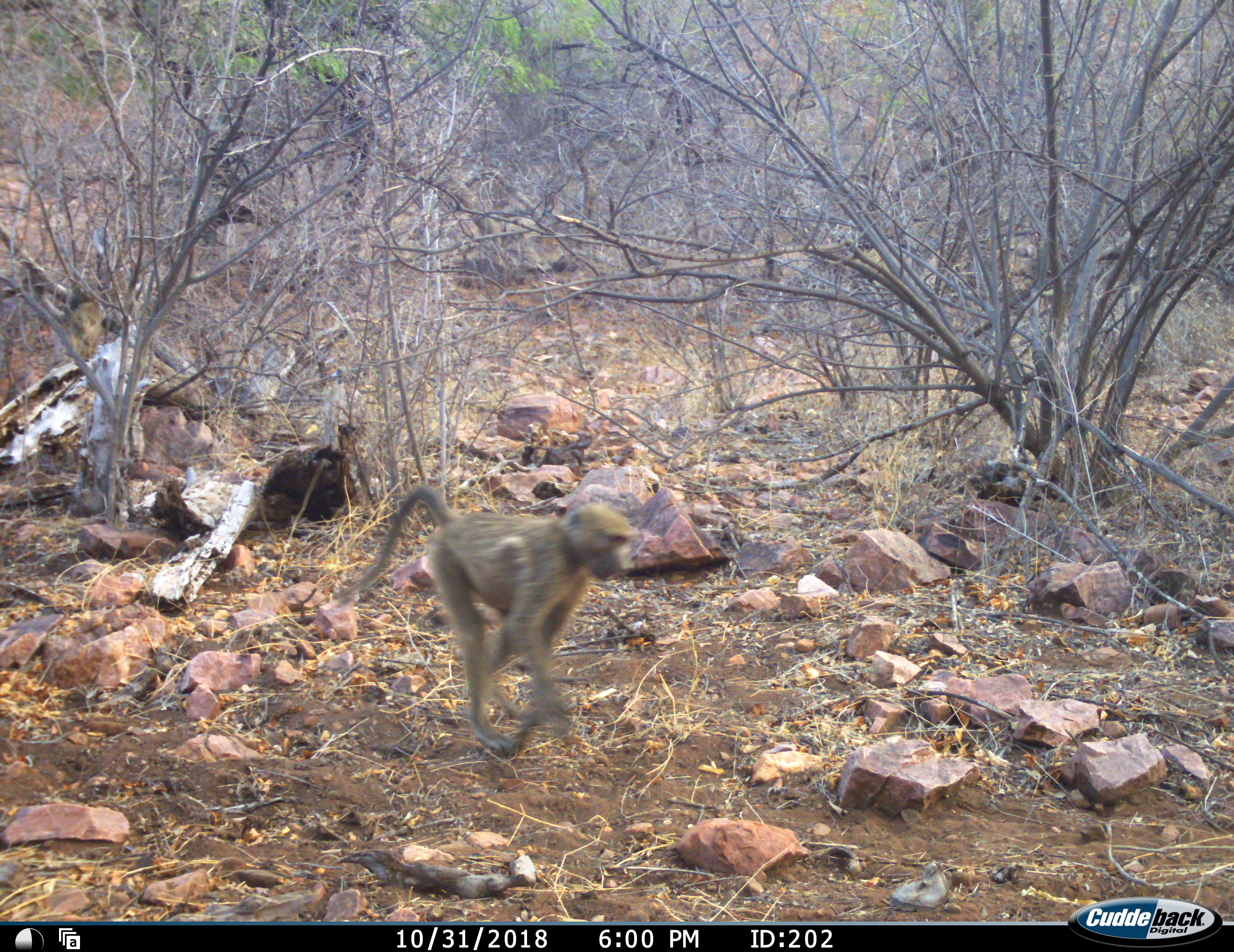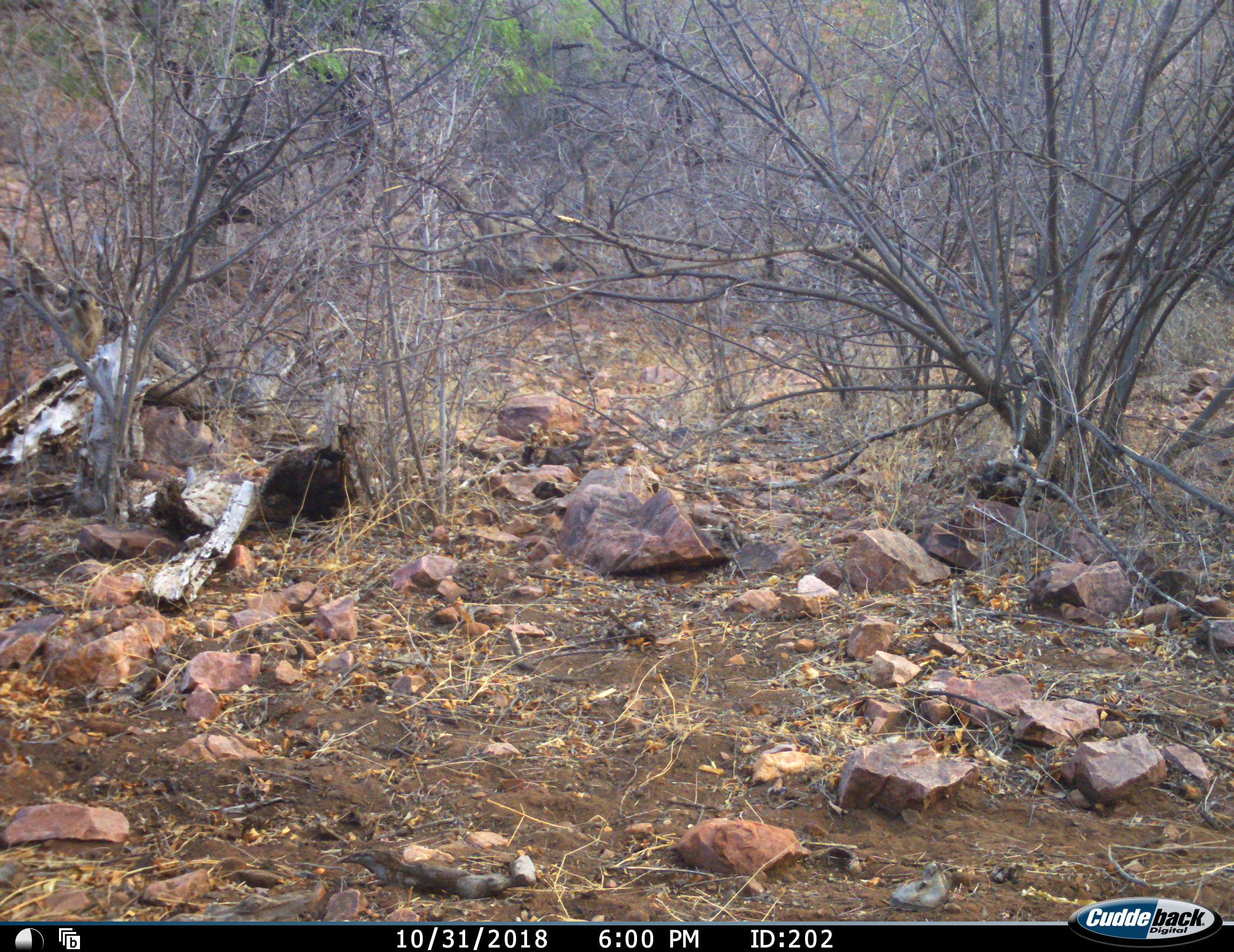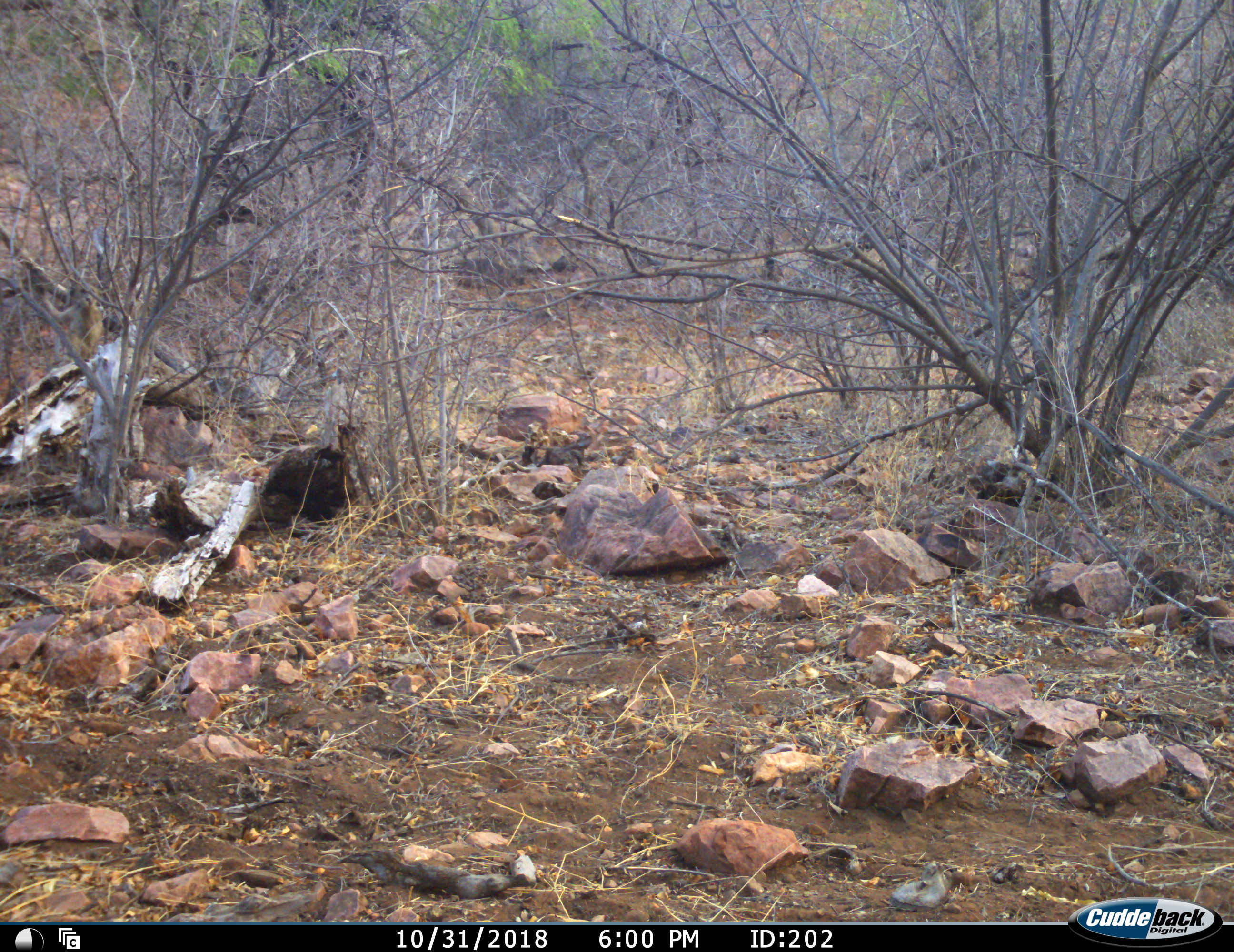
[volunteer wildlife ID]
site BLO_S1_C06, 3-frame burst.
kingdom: Animalia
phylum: Chordata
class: Mammalia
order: Primates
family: Cercopithecidae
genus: Papio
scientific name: Papio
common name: baboon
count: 1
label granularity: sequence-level